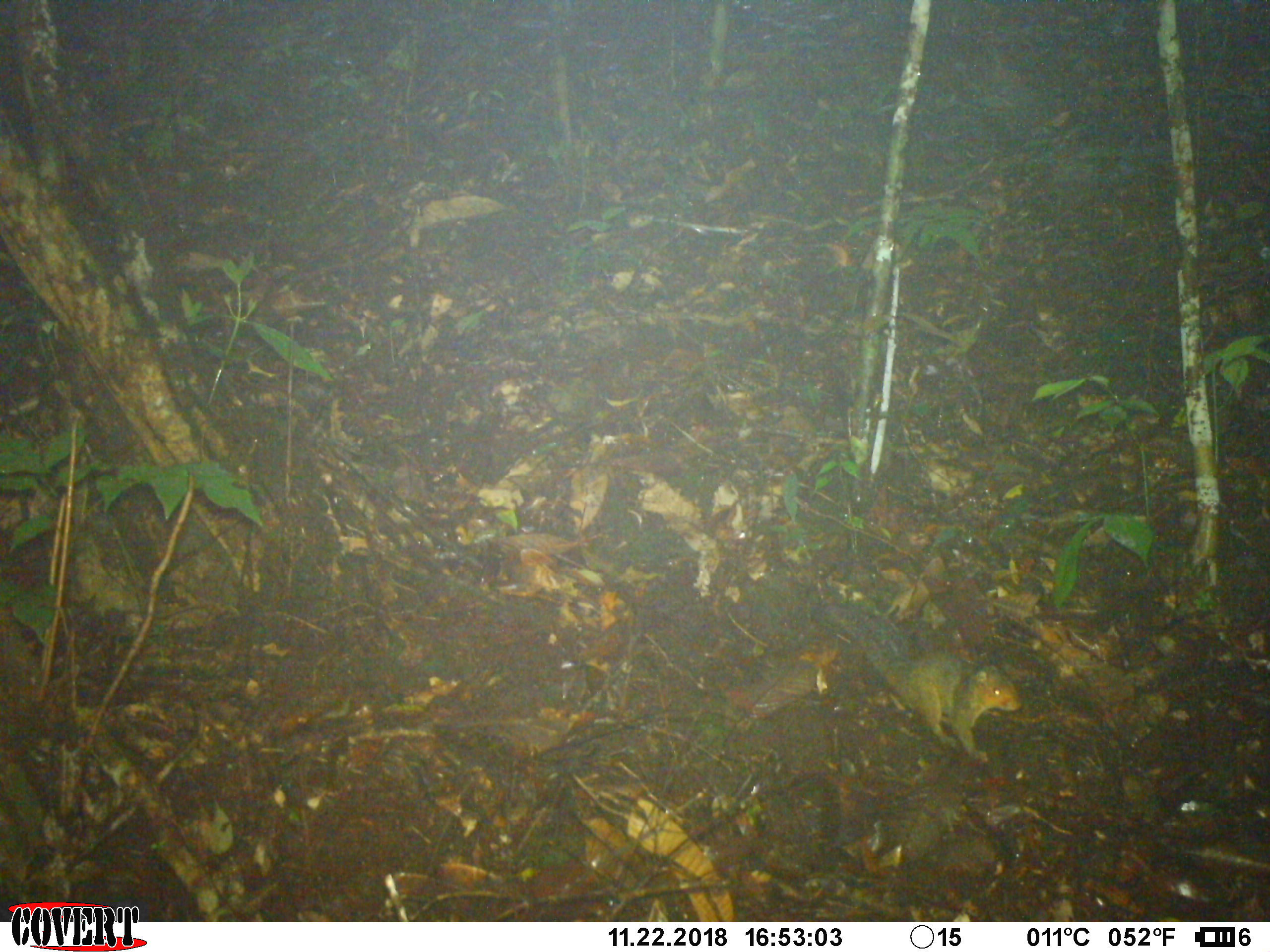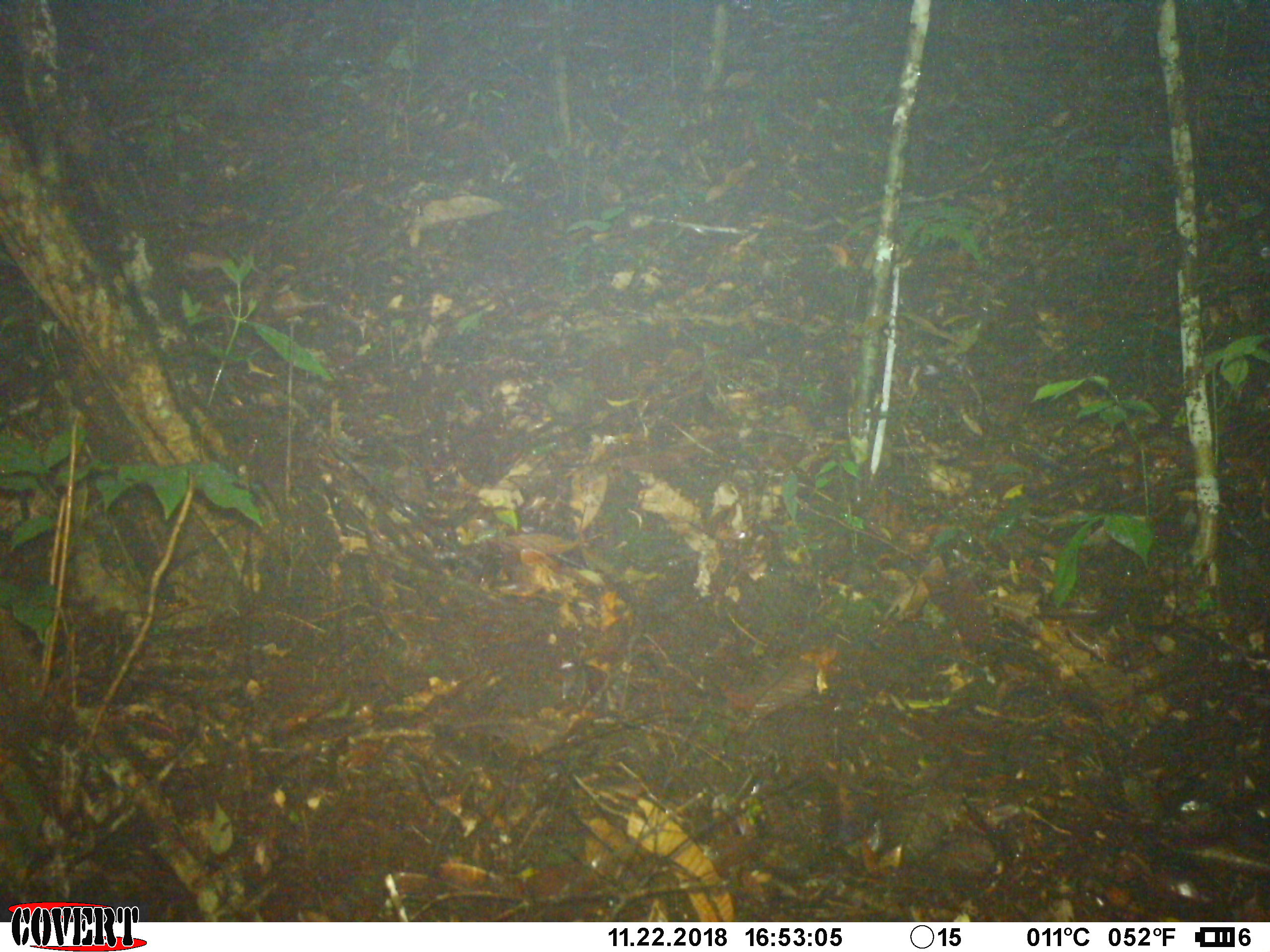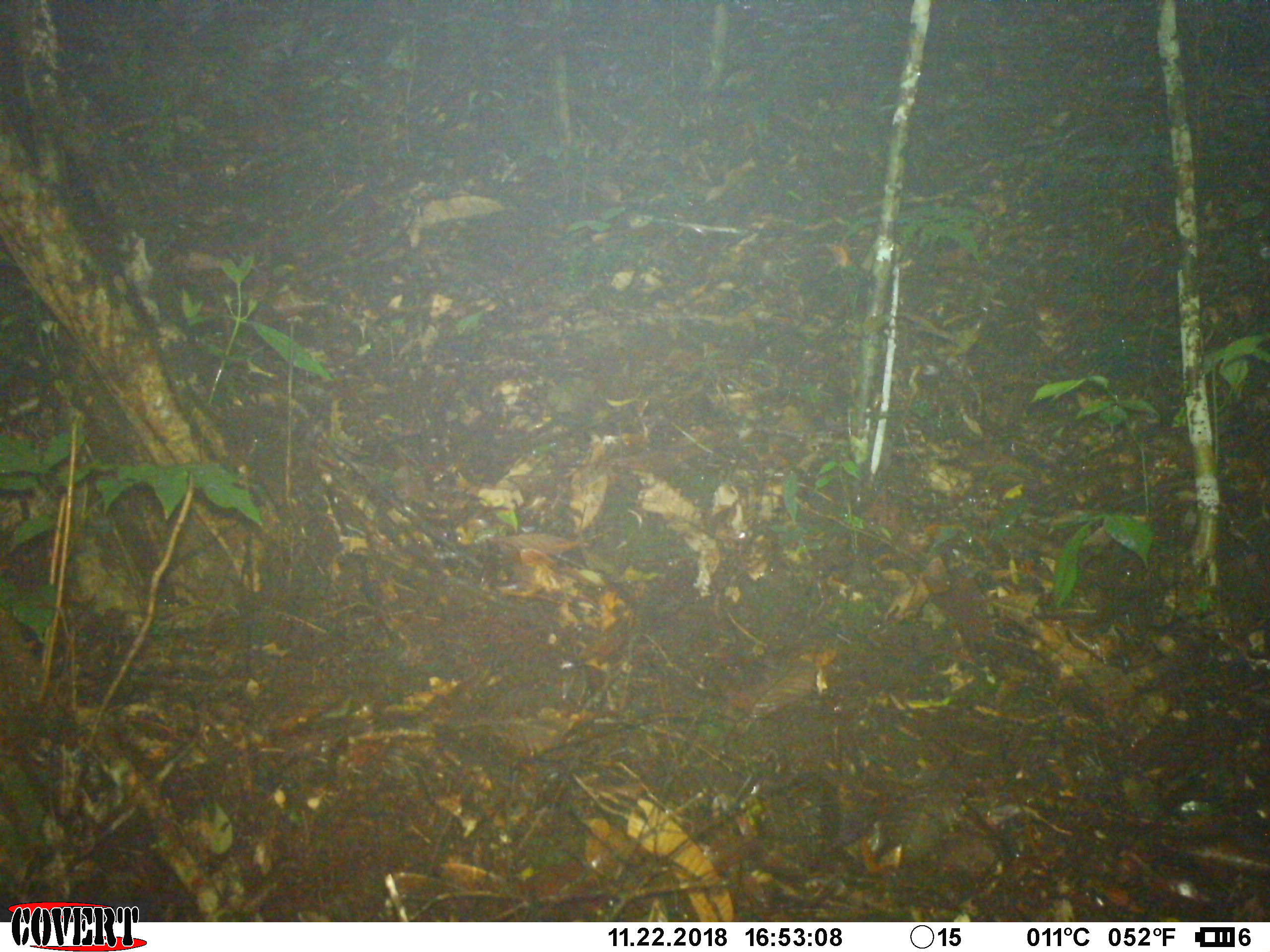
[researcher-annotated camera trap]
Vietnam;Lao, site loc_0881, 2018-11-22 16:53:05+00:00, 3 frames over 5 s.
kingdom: Animalia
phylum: Chordata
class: Mammalia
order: Rodentia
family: Sciuridae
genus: Dremomys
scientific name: Dremomys rufigenis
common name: red-cheeked squirrel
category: red cheeked squirrel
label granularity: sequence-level